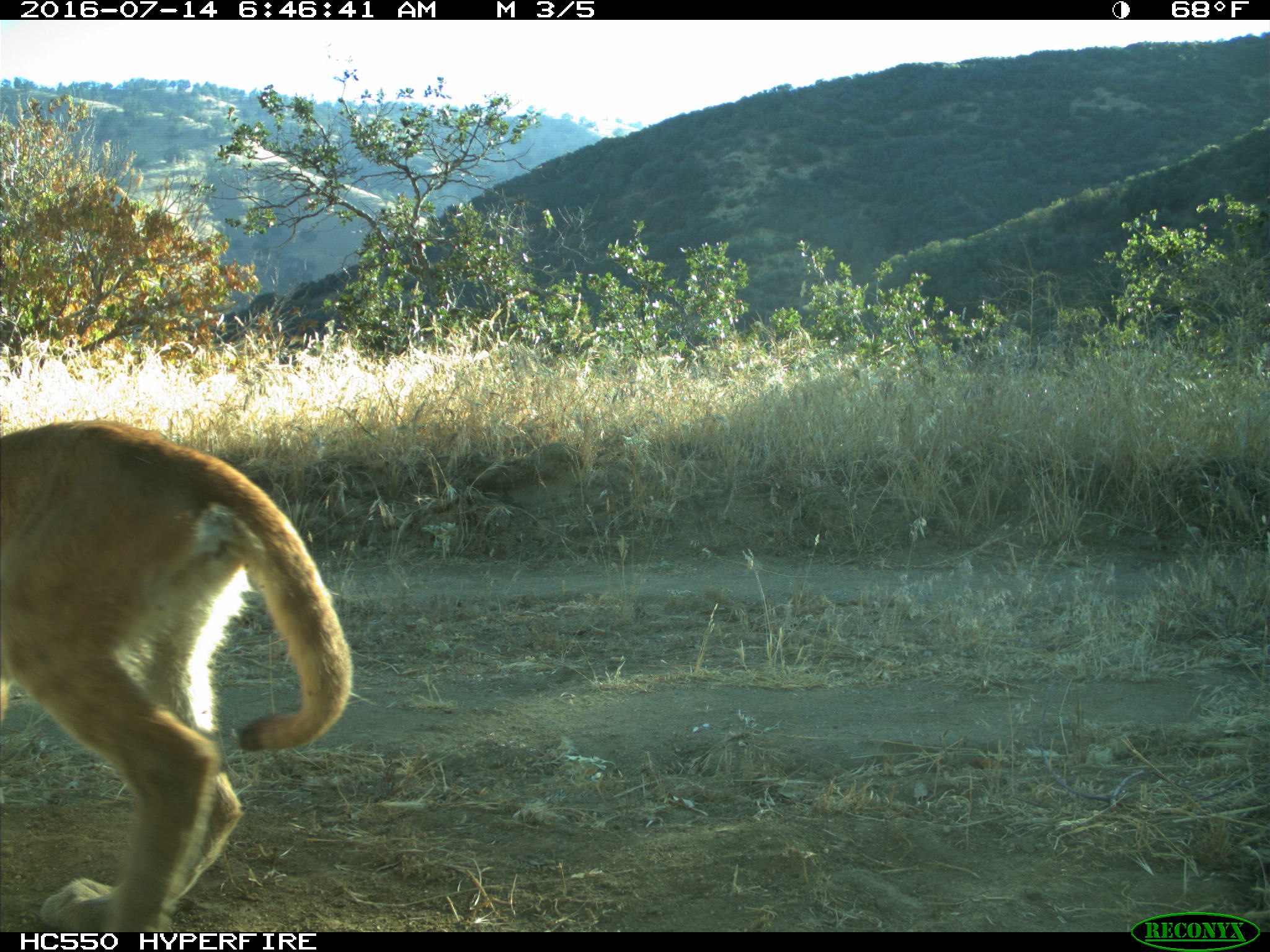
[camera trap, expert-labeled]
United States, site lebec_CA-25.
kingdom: Animalia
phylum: Chordata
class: Mammalia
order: Carnivora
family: Felidae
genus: Puma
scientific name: Puma concolor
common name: mountain lion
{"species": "Puma concolor (mountain lion)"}